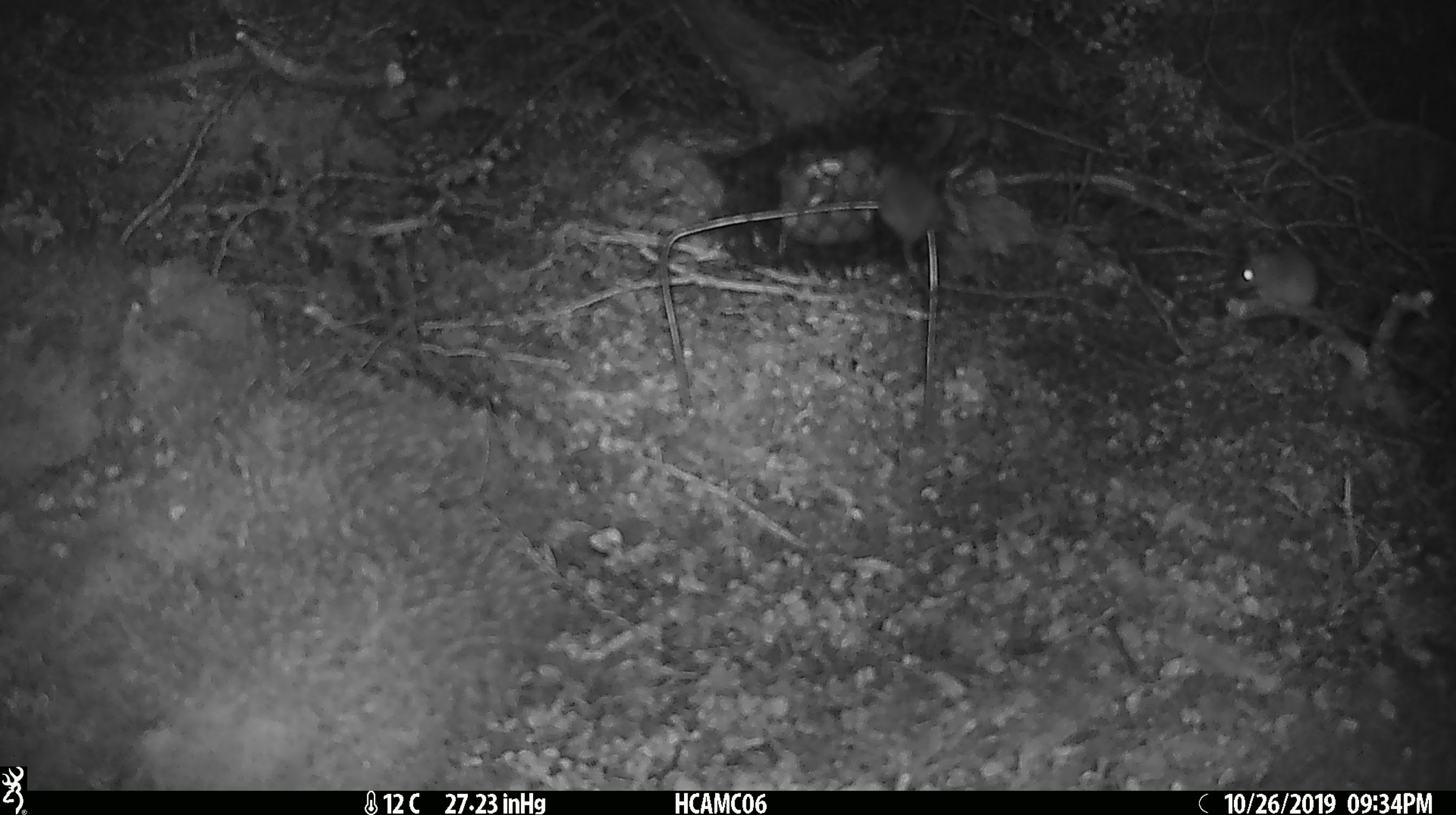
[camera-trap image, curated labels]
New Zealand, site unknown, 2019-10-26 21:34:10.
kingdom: Animalia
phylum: Chordata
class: Mammalia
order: Rodentia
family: Muridae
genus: Mus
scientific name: Mus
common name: mouse